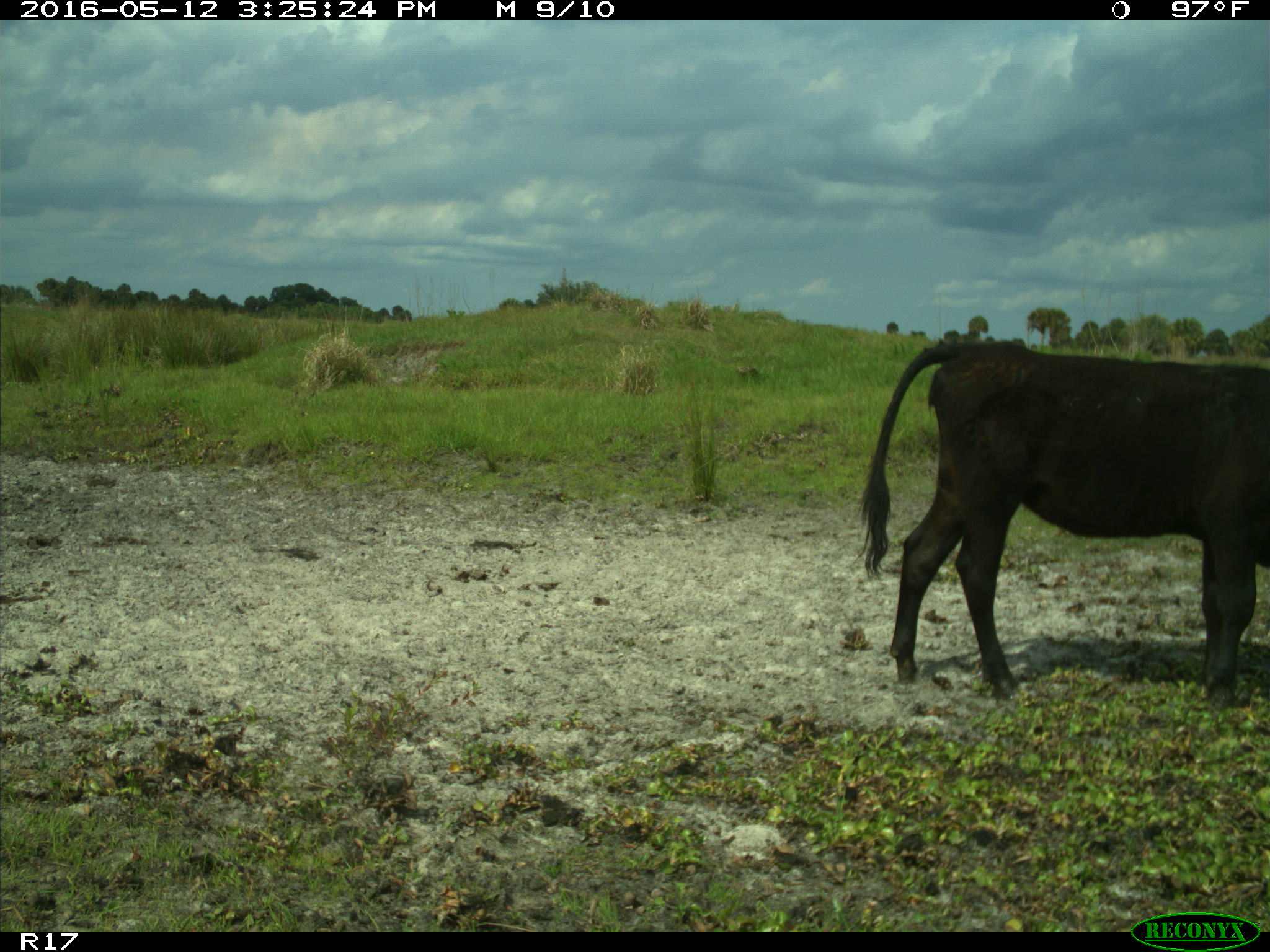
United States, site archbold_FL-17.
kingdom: Animalia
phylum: Chordata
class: Mammalia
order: Artiodactyla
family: Bovidae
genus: Bos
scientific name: Bos taurus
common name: domestic cow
Bos taurus (domestic cow).